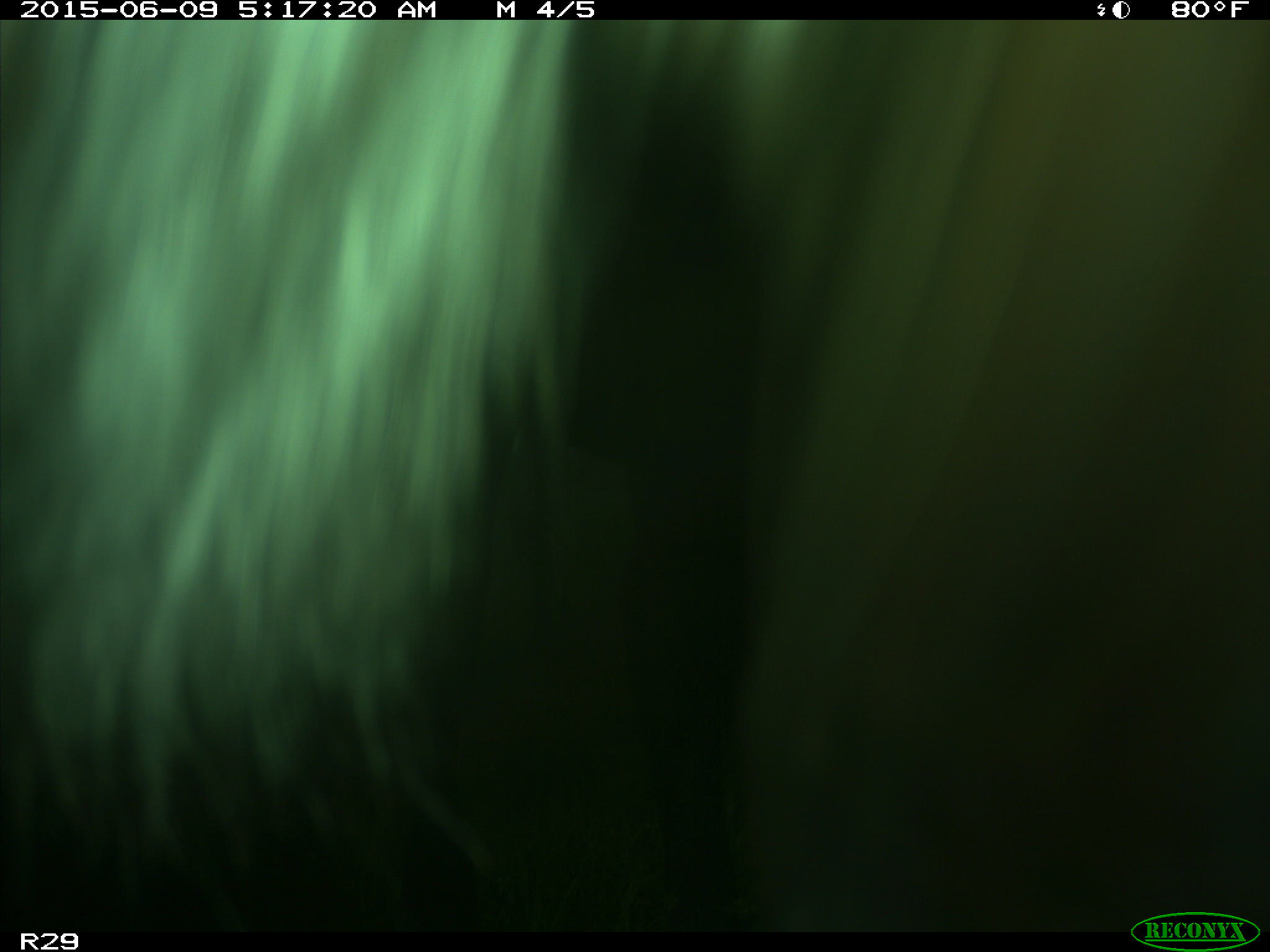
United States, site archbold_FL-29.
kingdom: Animalia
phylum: Chordata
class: Mammalia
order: Artiodactyla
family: Bovidae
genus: Bos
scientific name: Bos taurus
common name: domestic cow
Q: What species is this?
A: Bos taurus (domestic cow).